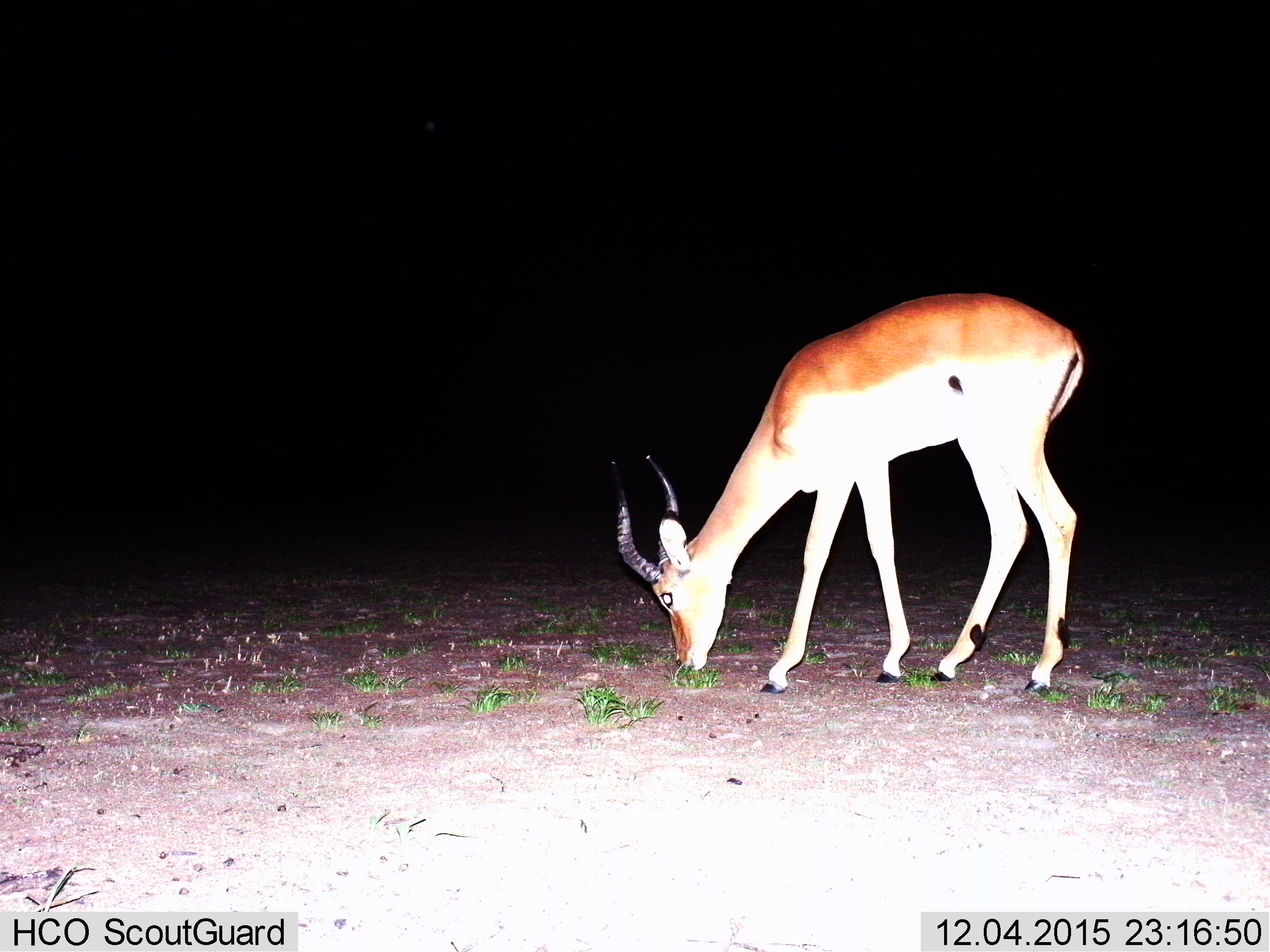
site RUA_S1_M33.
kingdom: Animalia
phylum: Chordata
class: Mammalia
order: Artiodactyla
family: Bovidae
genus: Aepyceros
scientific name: Aepyceros melampus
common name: impala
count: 1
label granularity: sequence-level